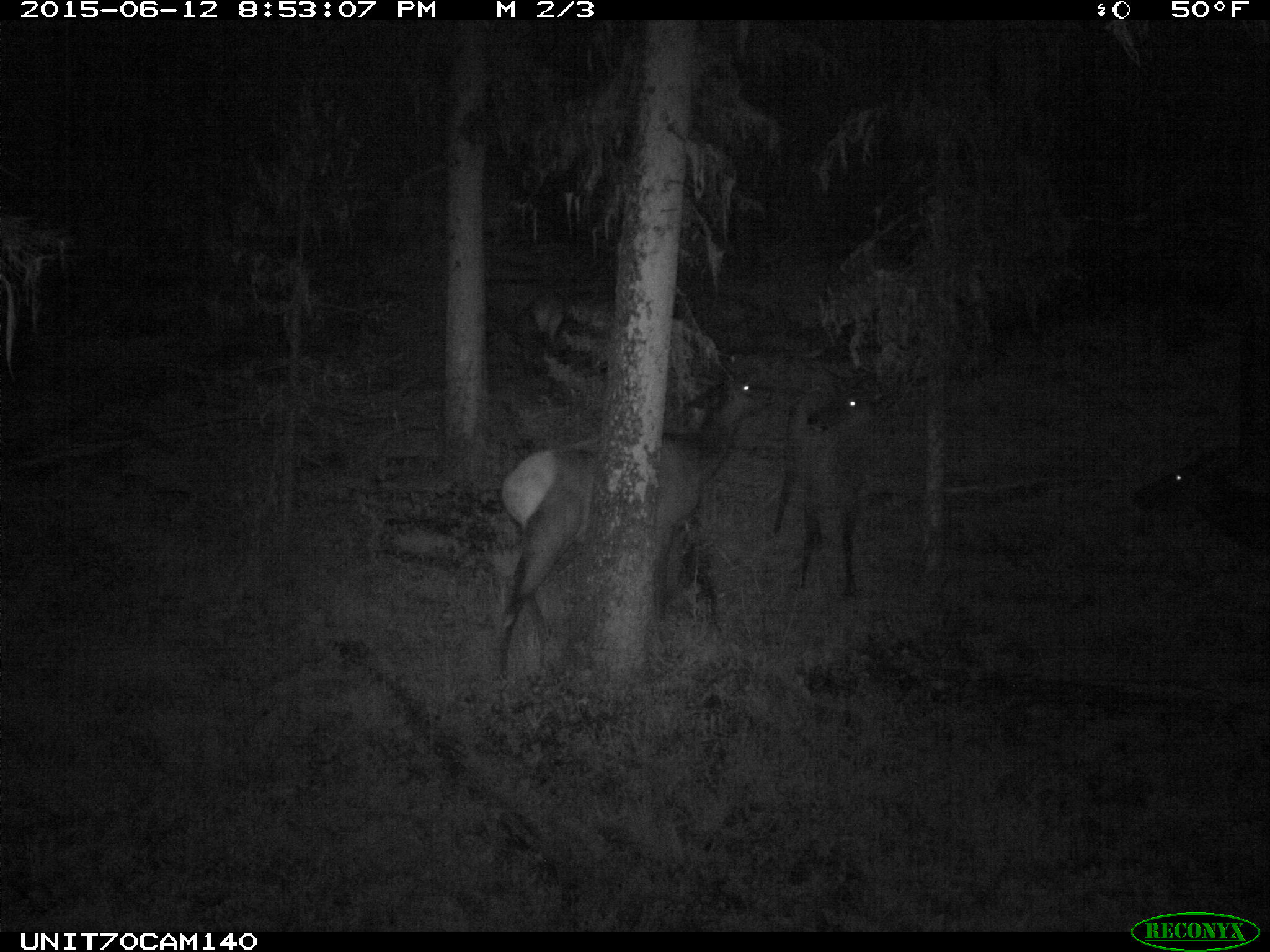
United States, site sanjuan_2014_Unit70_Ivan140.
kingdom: Animalia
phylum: Chordata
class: Mammalia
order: Artiodactyla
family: Cervidae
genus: Cervus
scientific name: Cervus elaphus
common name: red deer